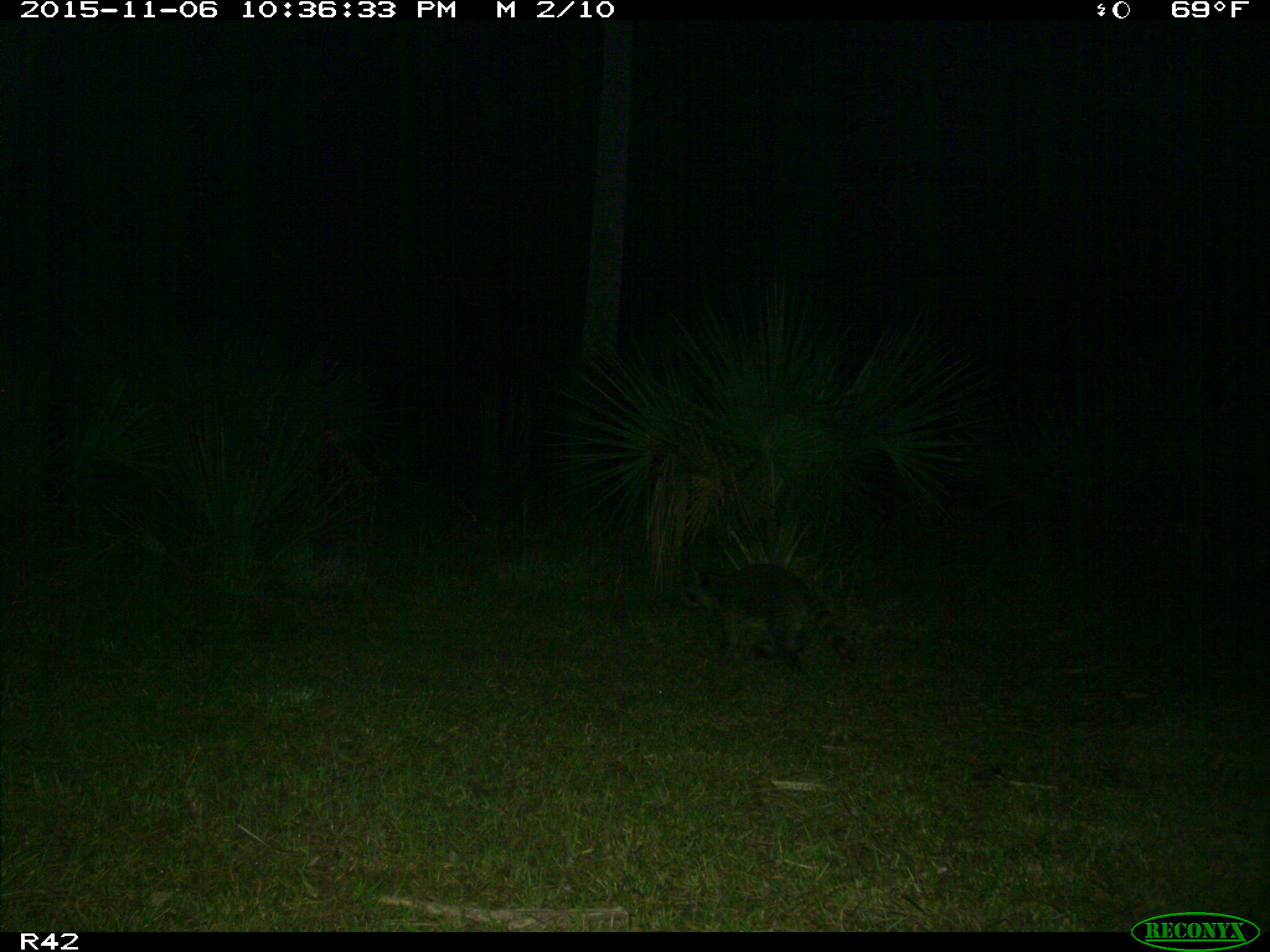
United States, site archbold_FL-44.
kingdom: Animalia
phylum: Chordata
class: Mammalia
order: Carnivora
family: Procyonidae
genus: Procyon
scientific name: Procyon lotor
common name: common raccoon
Procyon lotor (common raccoon).